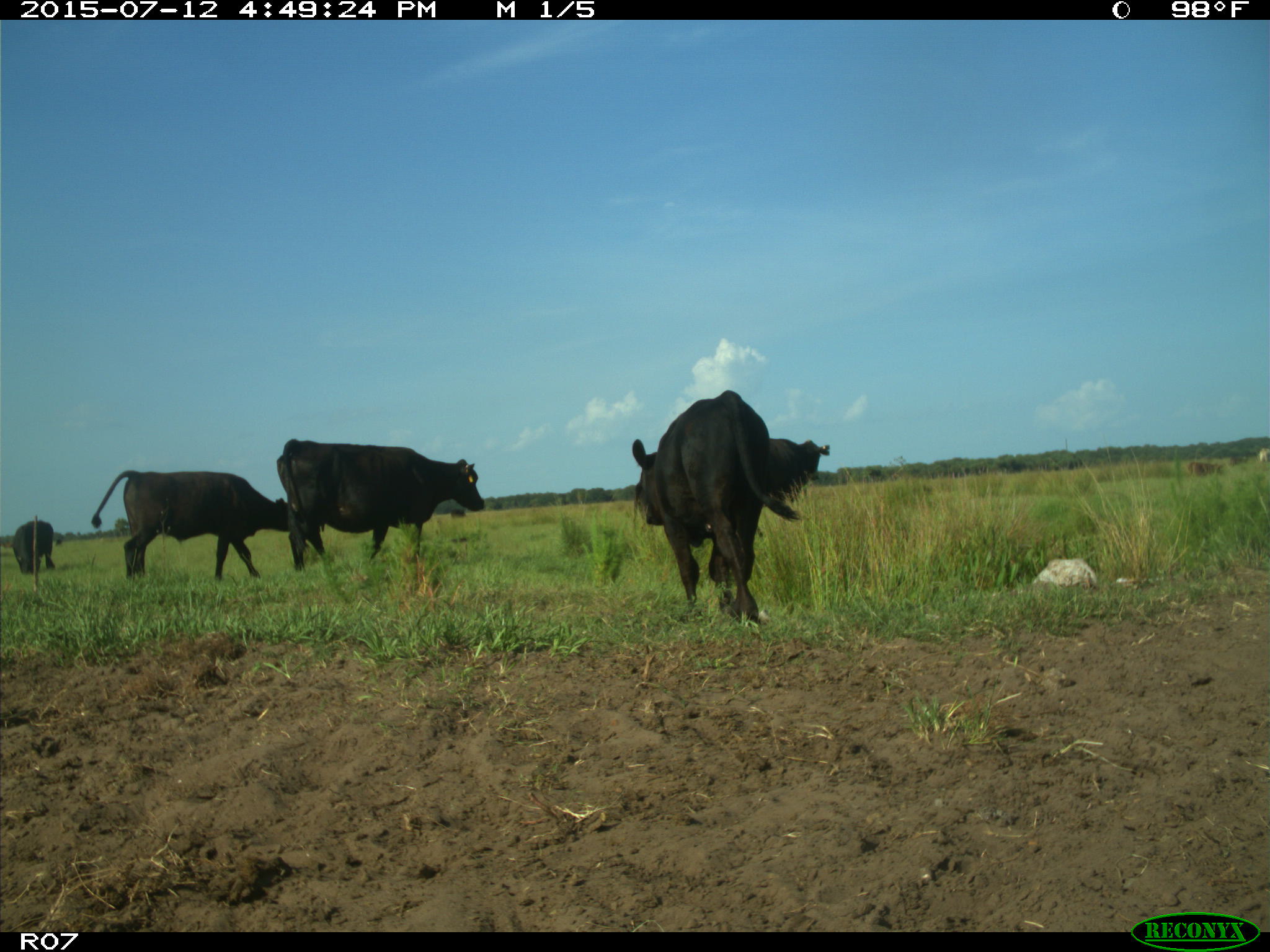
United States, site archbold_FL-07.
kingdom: Animalia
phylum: Chordata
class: Mammalia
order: Artiodactyla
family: Bovidae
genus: Bos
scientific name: Bos taurus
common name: domestic cow